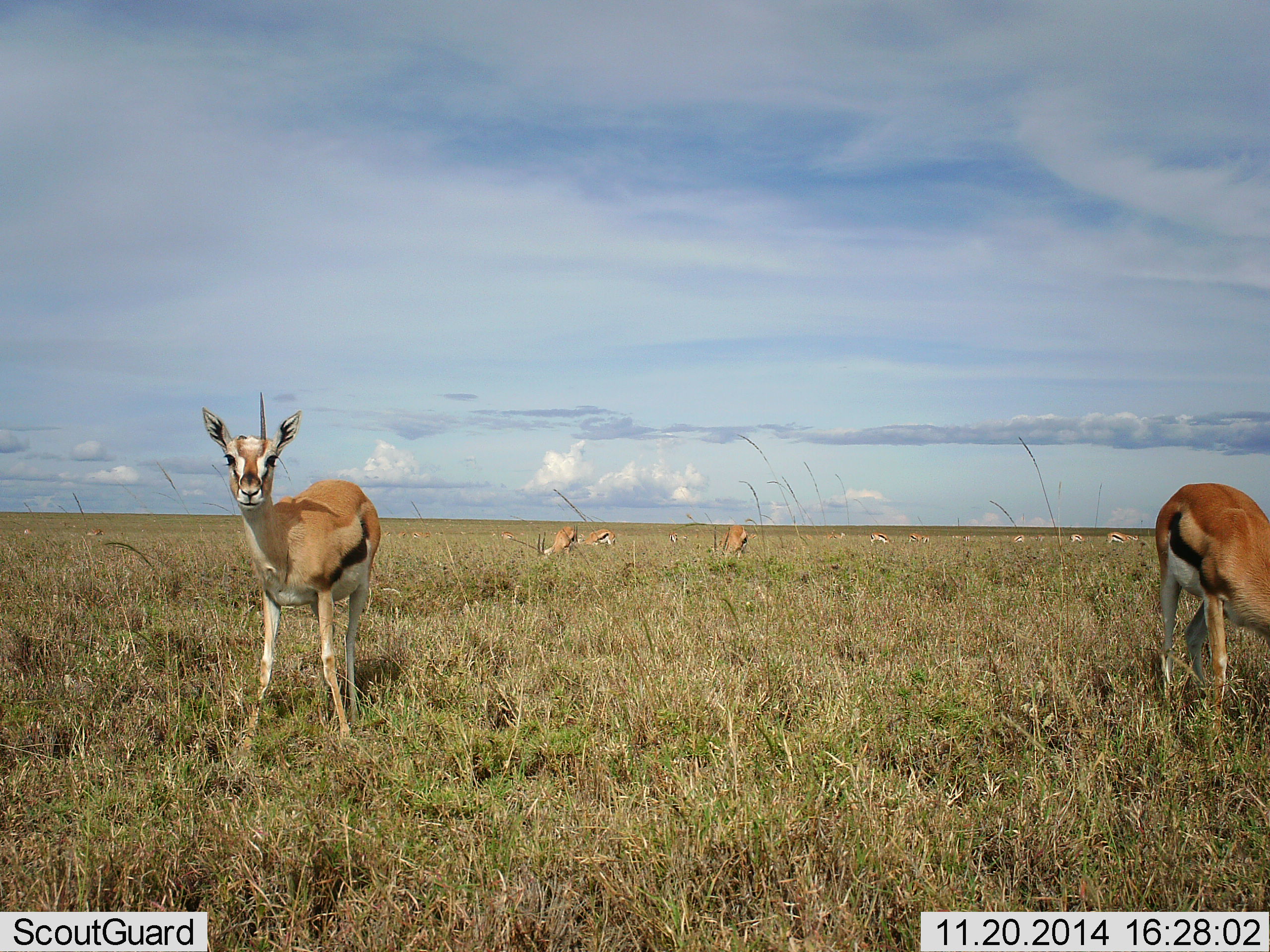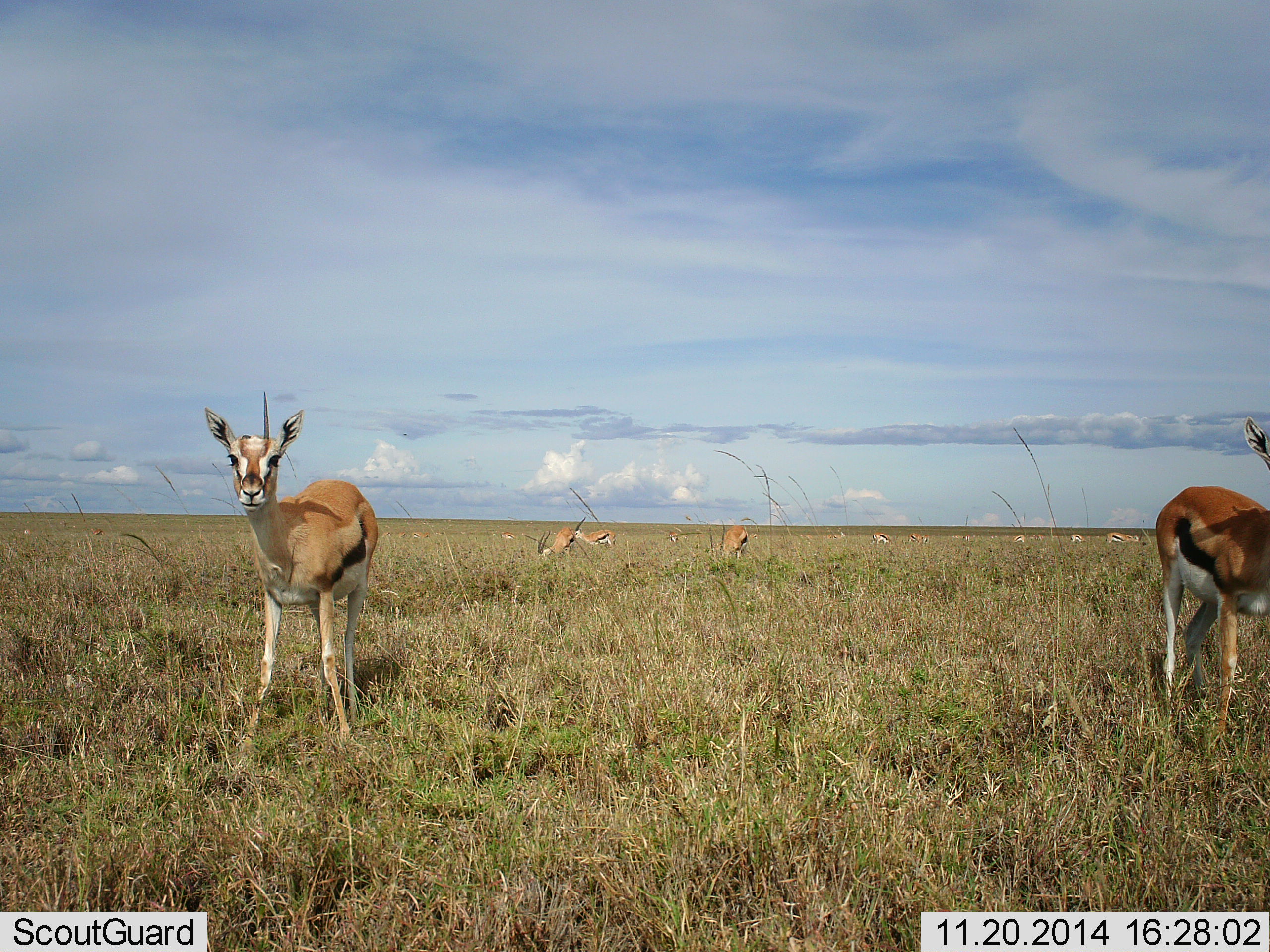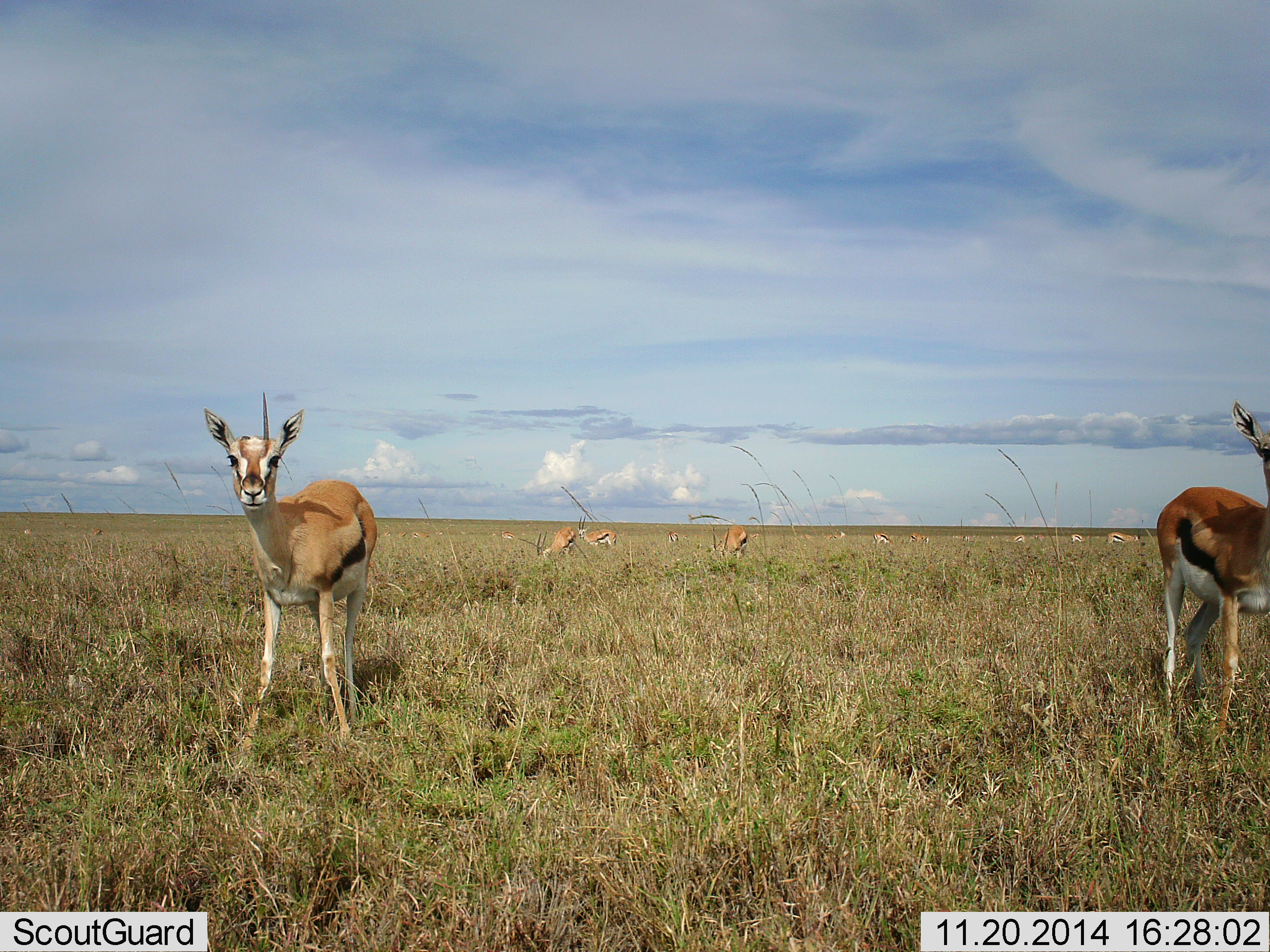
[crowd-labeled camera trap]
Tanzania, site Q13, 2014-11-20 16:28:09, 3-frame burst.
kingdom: Animalia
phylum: Chordata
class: Mammalia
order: Artiodactyla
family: Bovidae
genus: Eudorcas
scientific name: Eudorcas thomsonii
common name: thomson's gazelle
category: gazellethomsons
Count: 11-50.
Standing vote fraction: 90%.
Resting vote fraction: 10%.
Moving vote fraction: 10%.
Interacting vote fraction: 0%.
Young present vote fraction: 0%.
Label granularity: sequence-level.